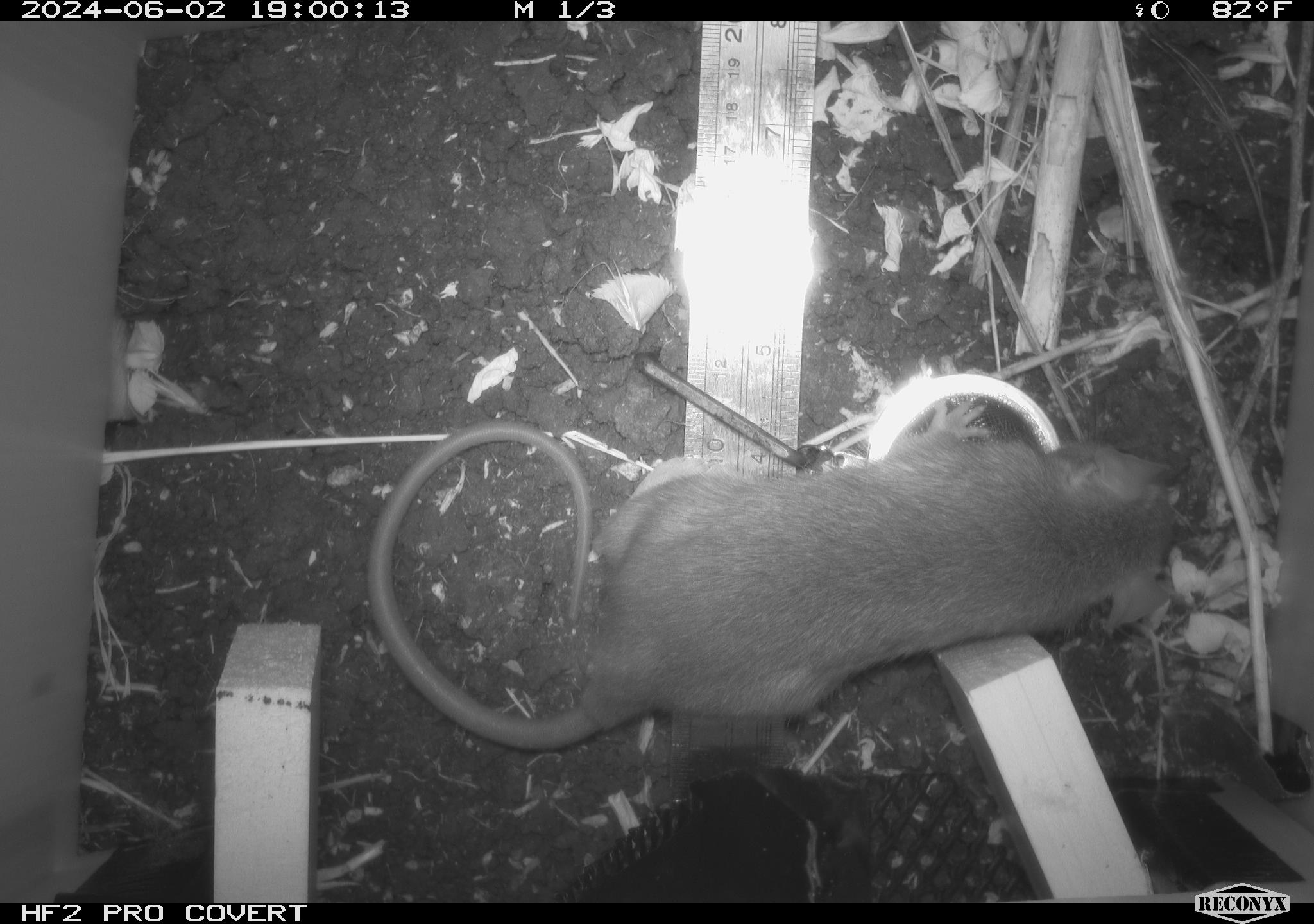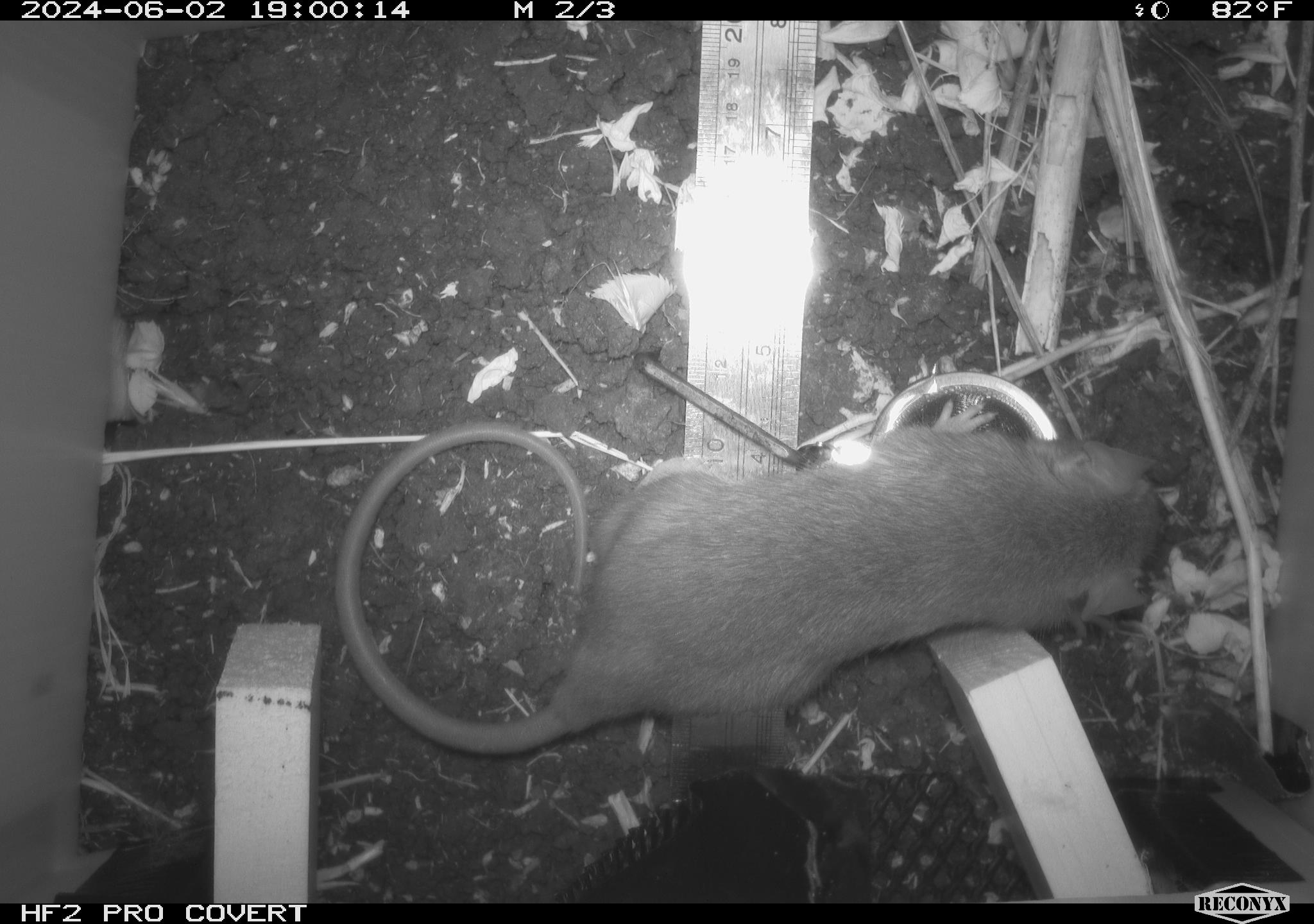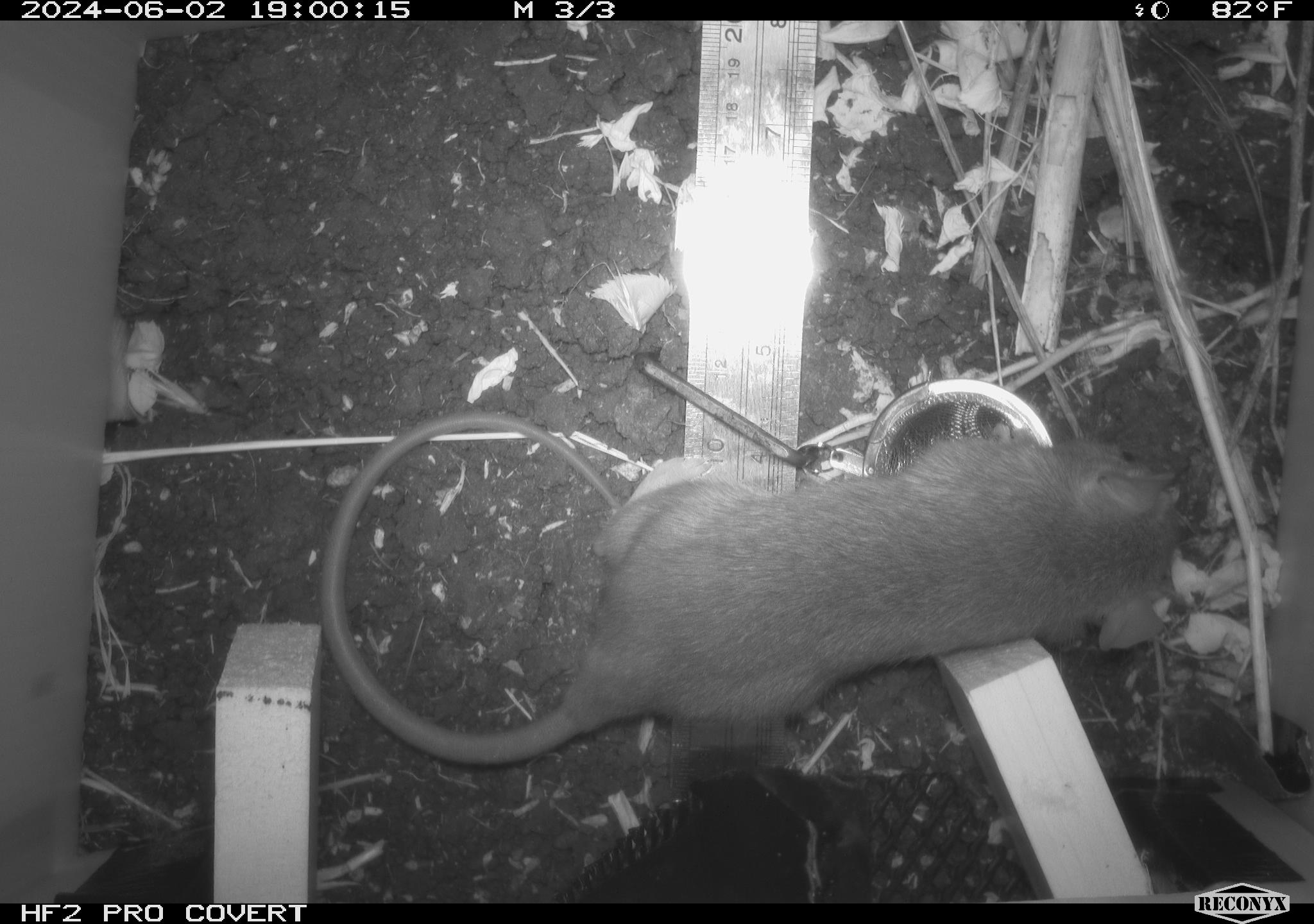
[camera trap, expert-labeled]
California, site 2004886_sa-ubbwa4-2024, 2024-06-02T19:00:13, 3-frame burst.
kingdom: Animalia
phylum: Chordata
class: Mammalia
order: Rodentia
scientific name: Rodentia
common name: woodrat or rat or mouse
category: woodrat or rat or mouse species